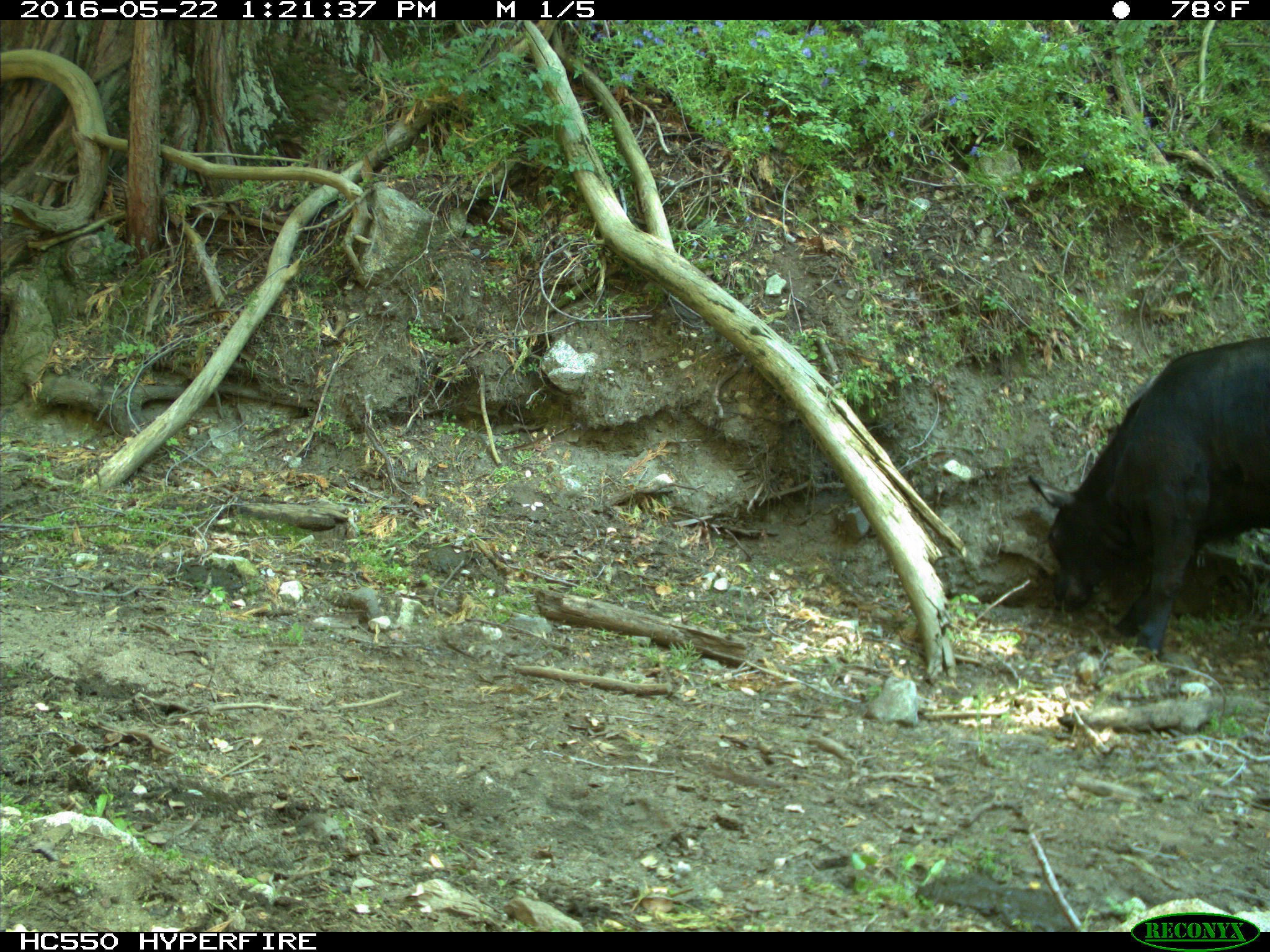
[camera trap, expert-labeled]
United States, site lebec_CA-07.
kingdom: Animalia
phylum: Chordata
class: Mammalia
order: Artiodactyla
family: Bovidae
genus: Bos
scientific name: Bos taurus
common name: domestic cow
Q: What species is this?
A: Bos taurus (domestic cow).